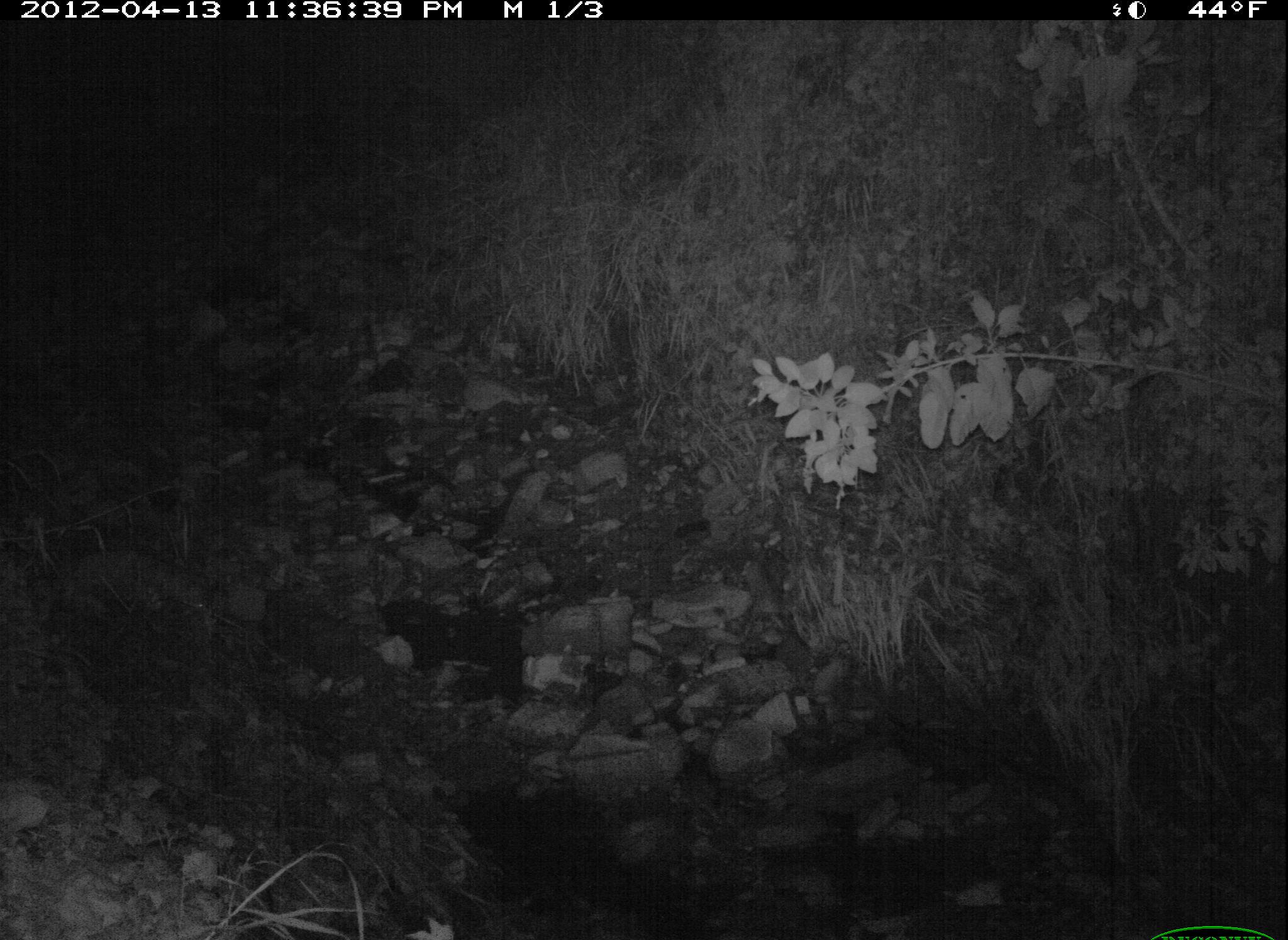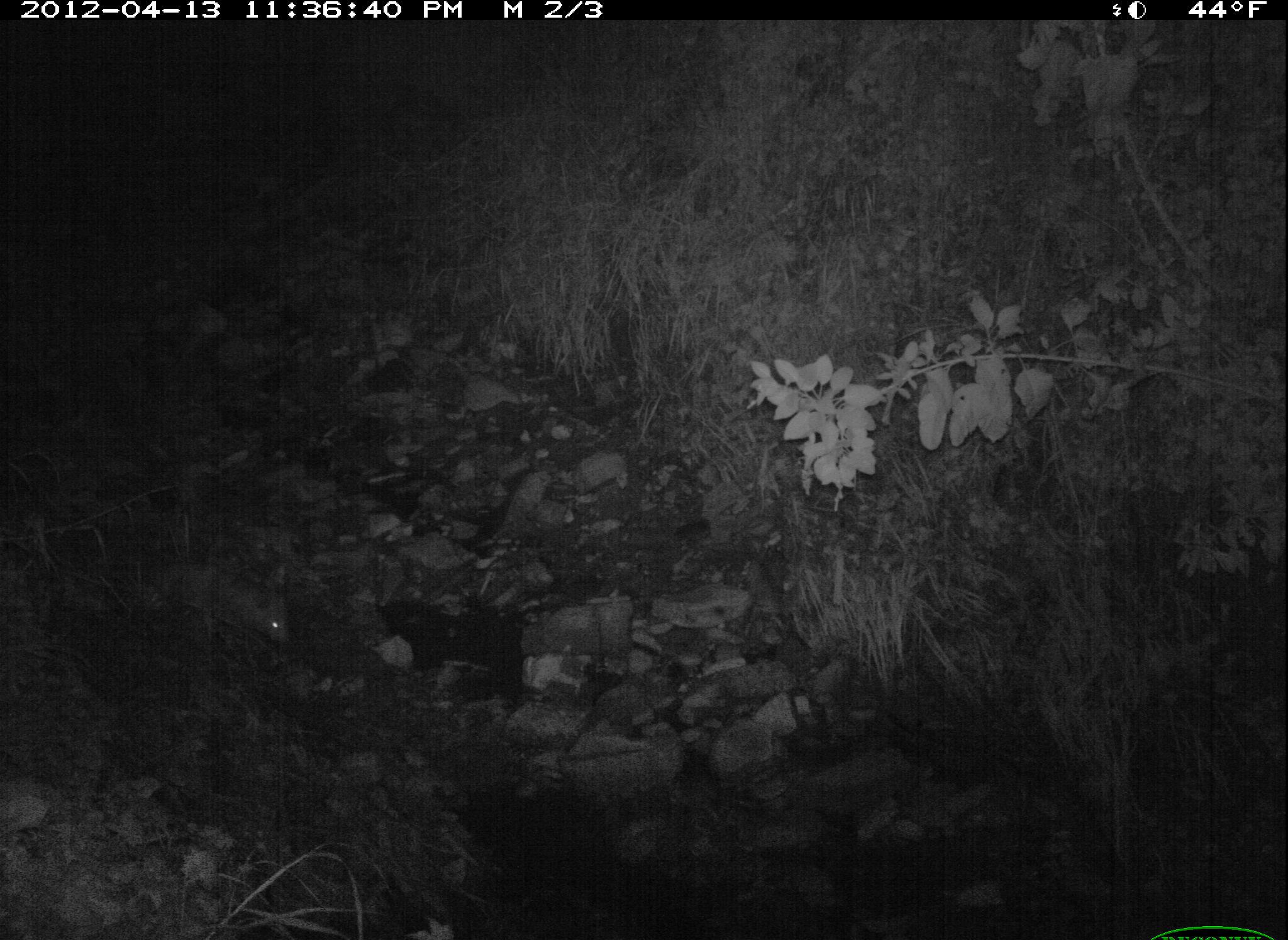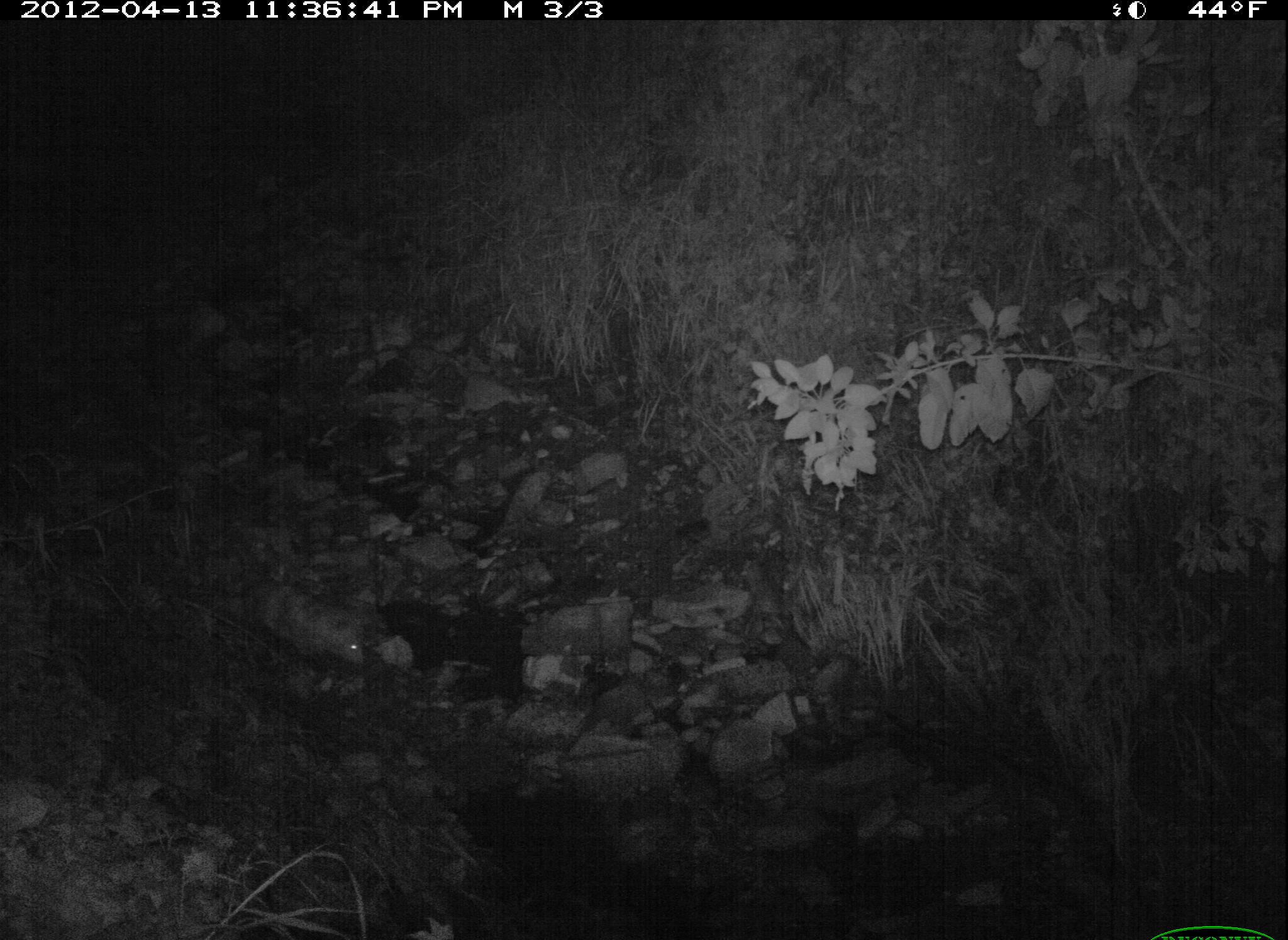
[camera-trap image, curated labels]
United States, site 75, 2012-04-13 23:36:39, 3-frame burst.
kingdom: Animalia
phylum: Chordata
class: Mammalia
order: Didelphimorphia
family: Didelphidae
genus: Didelphis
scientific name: Didelphis virginiana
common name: virginia opossum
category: opossum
Opossum (virginia opossum) (Didelphis virginiana).